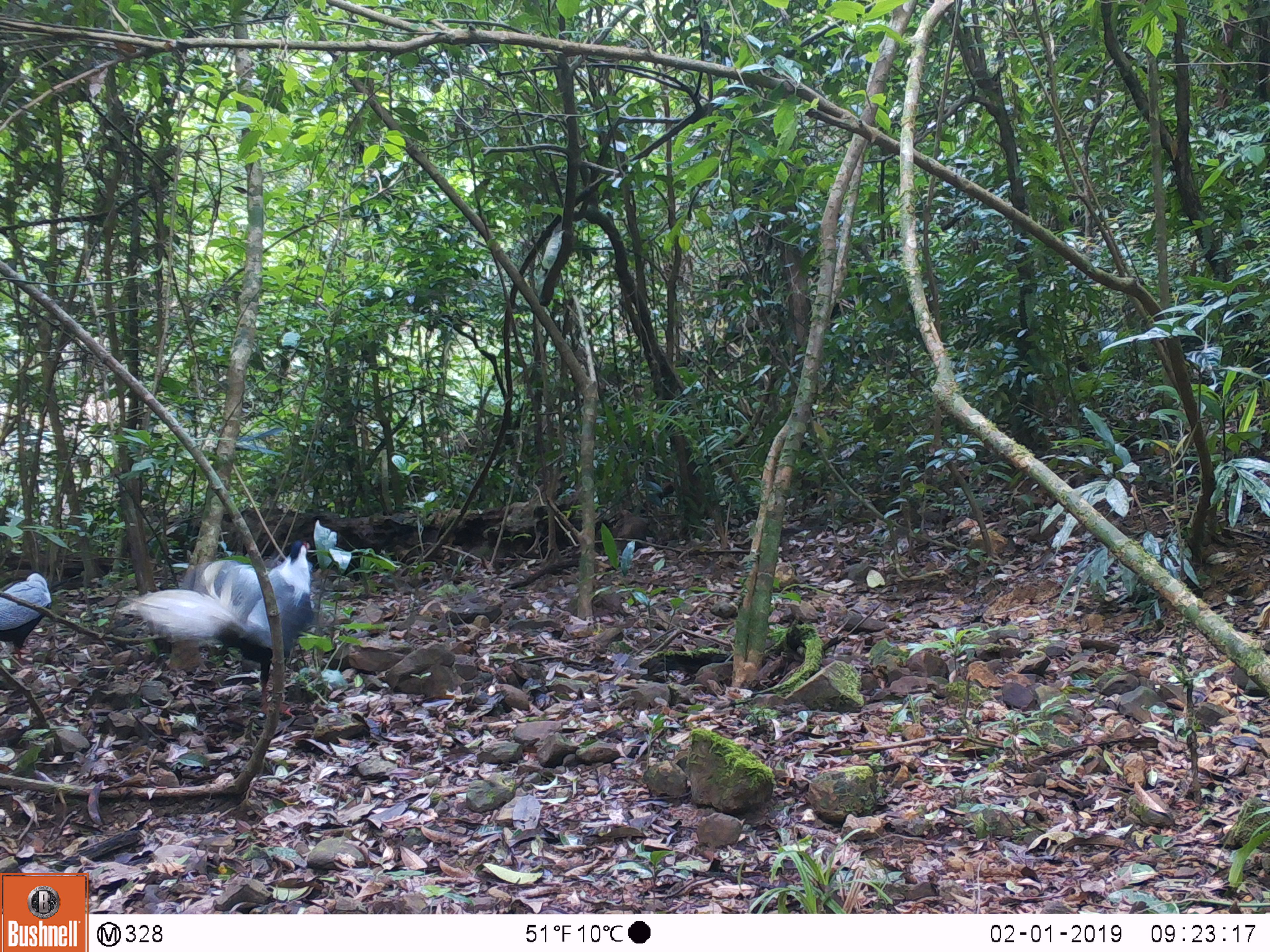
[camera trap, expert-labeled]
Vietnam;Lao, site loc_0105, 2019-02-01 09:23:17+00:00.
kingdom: Animalia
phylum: Chordata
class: Aves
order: Galliformes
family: Phasianidae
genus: Lophura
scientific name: Lophura nycthemera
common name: silver pheasant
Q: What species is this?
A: Silver pheasant (Lophura nycthemera).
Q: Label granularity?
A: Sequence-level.